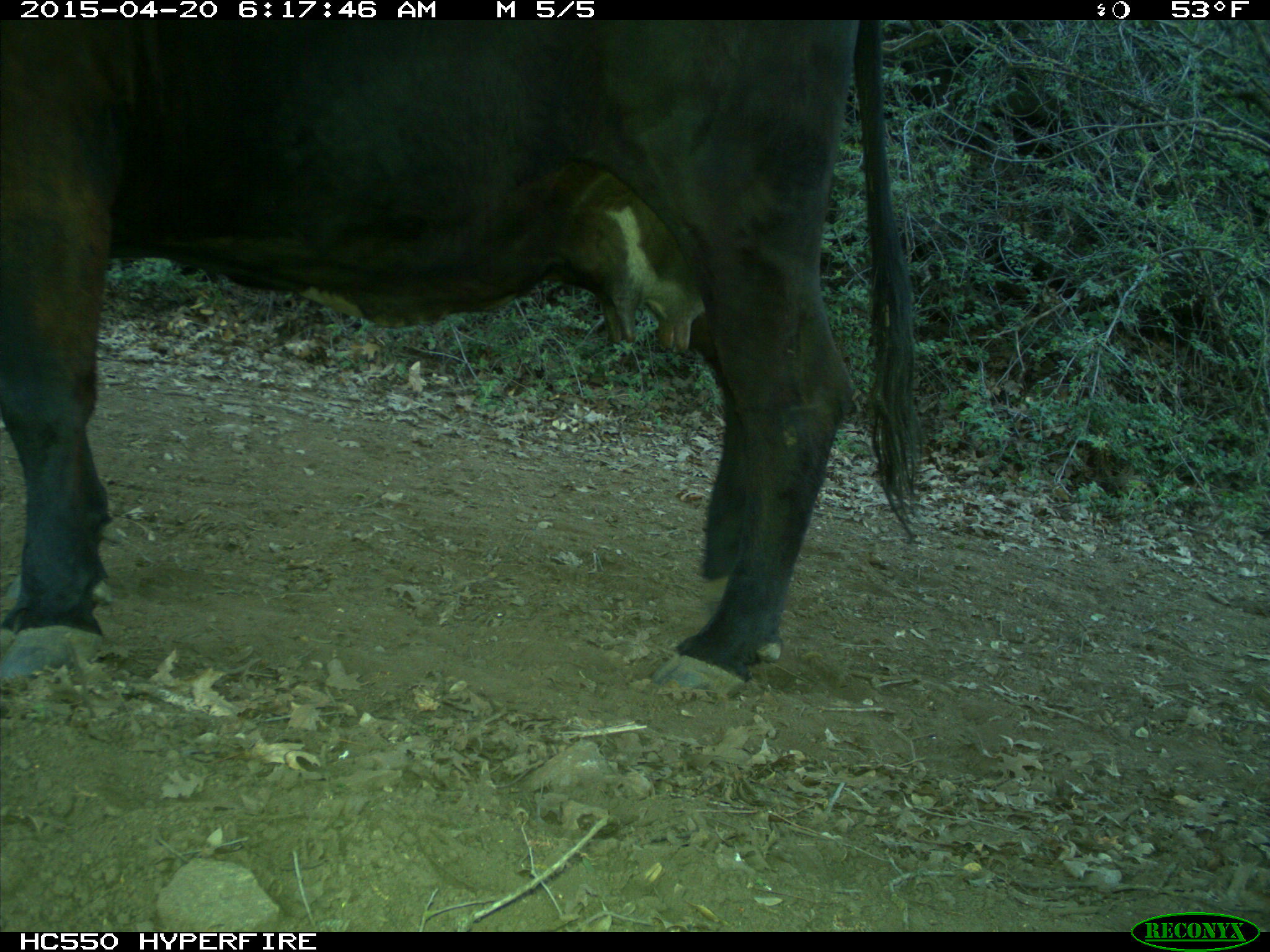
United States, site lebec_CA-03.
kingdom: Animalia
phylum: Chordata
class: Mammalia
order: Artiodactyla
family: Bovidae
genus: Bos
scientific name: Bos taurus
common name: domestic cow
Bos taurus (domestic cow).